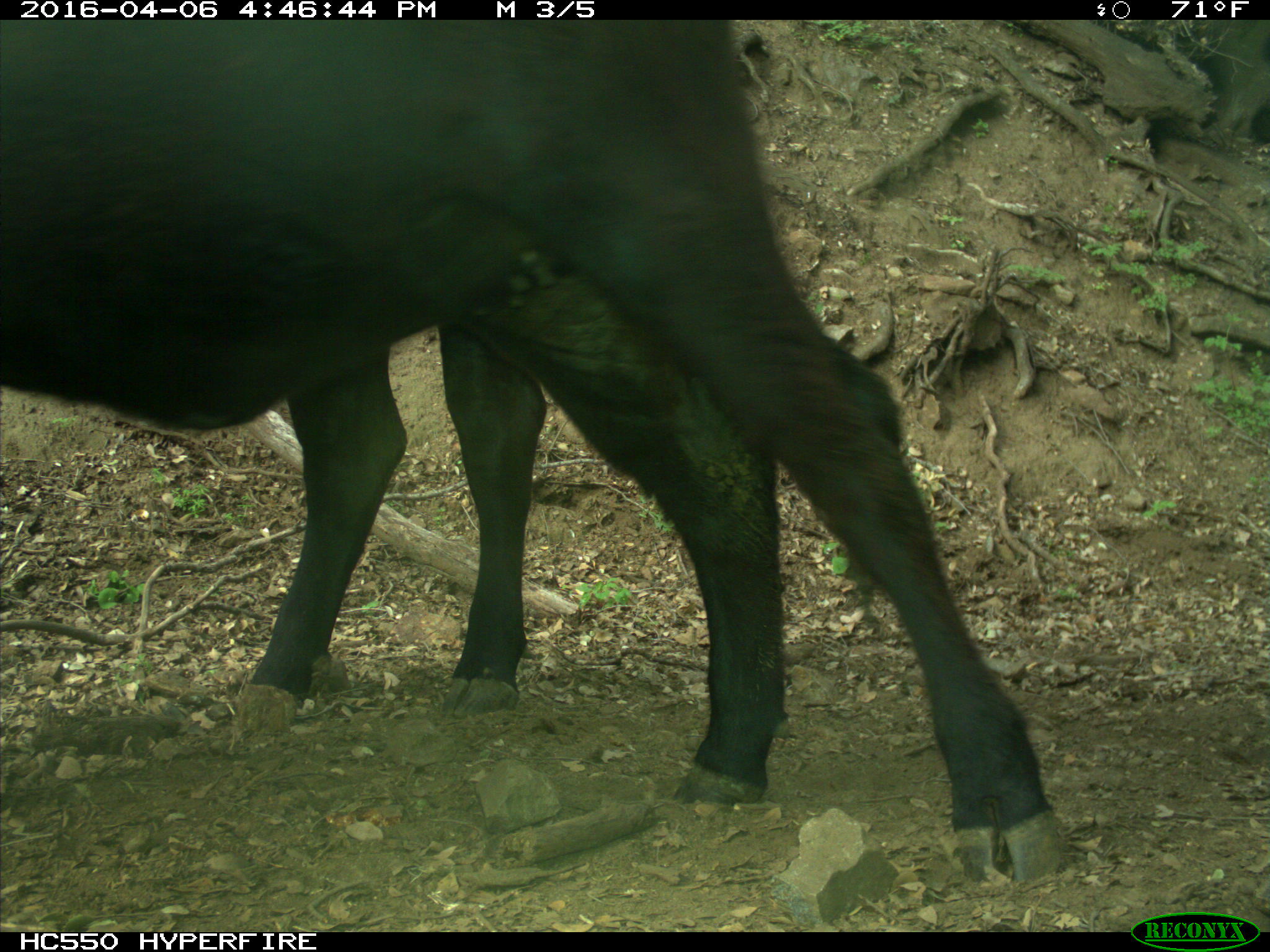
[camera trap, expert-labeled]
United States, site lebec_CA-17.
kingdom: Animalia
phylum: Chordata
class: Mammalia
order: Artiodactyla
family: Bovidae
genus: Bos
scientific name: Bos taurus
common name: domestic cow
Bos taurus (domestic cow).